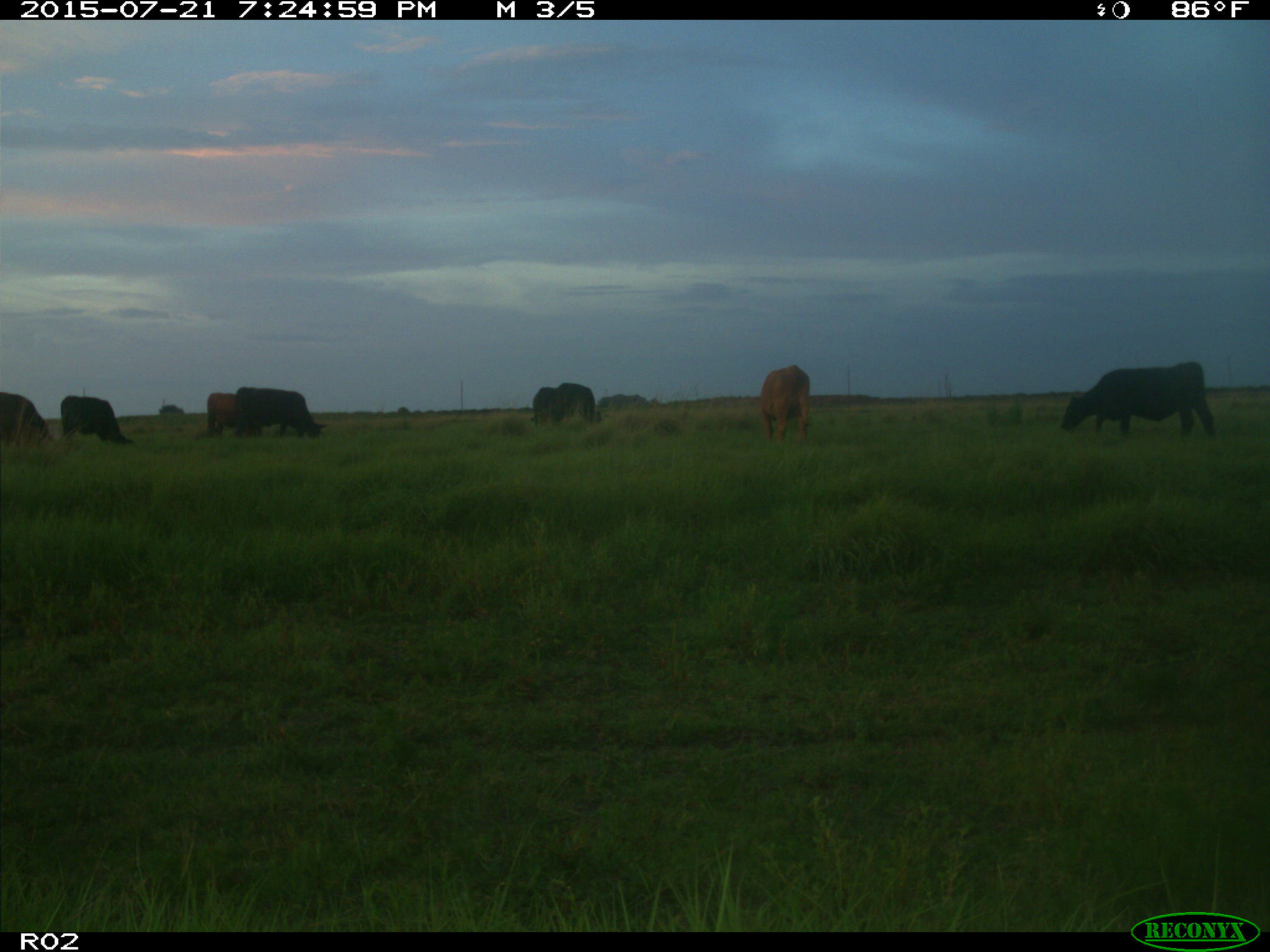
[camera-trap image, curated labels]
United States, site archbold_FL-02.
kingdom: Animalia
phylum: Chordata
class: Mammalia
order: Artiodactyla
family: Bovidae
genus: Bos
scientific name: Bos taurus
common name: domestic cow